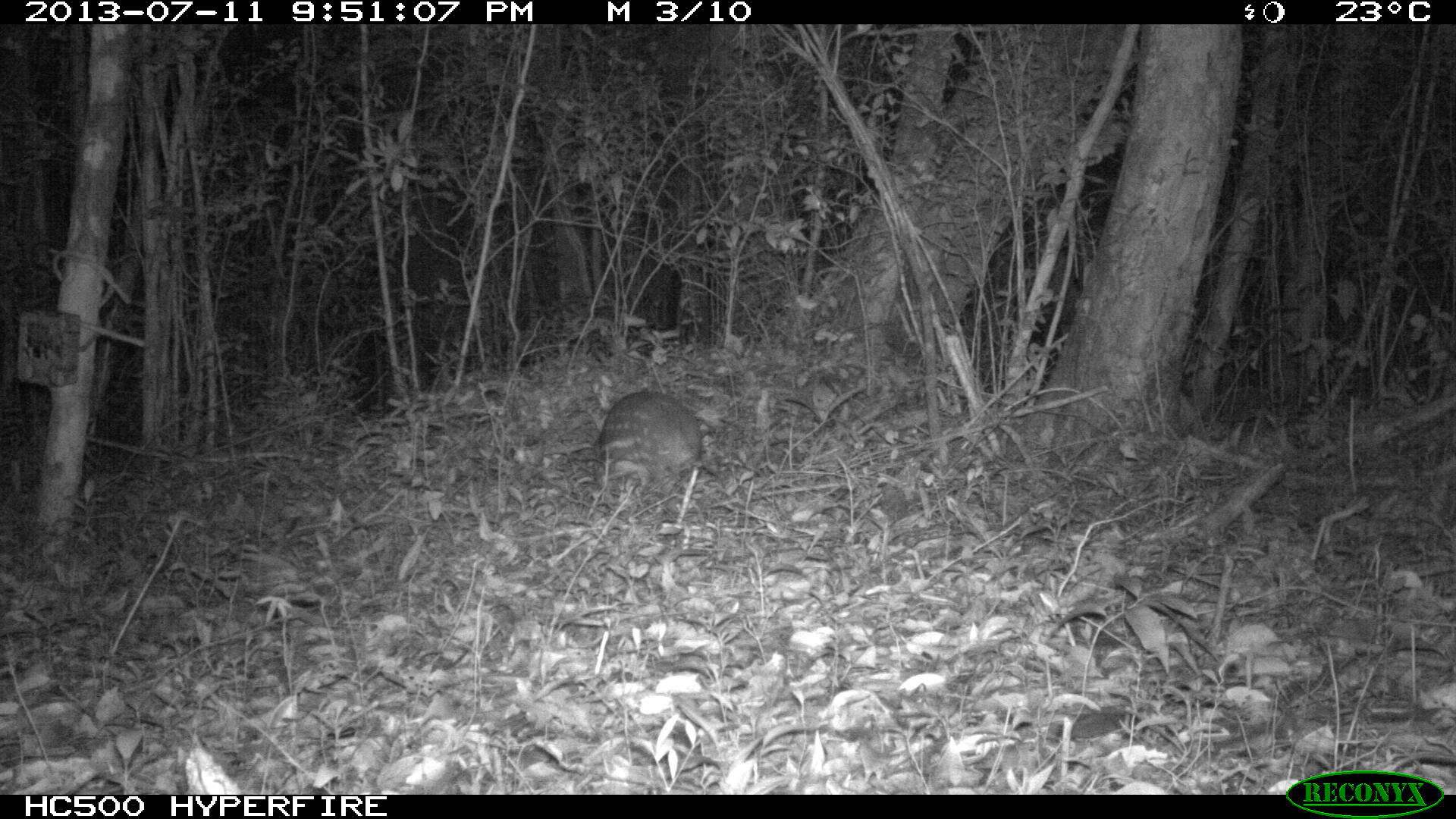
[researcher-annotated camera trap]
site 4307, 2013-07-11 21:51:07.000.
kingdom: Animalia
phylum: Chordata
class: Mammalia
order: Rodentia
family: Cuniculidae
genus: Cuniculus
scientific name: Cuniculus paca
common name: lowland paca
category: agouti paca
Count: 1.